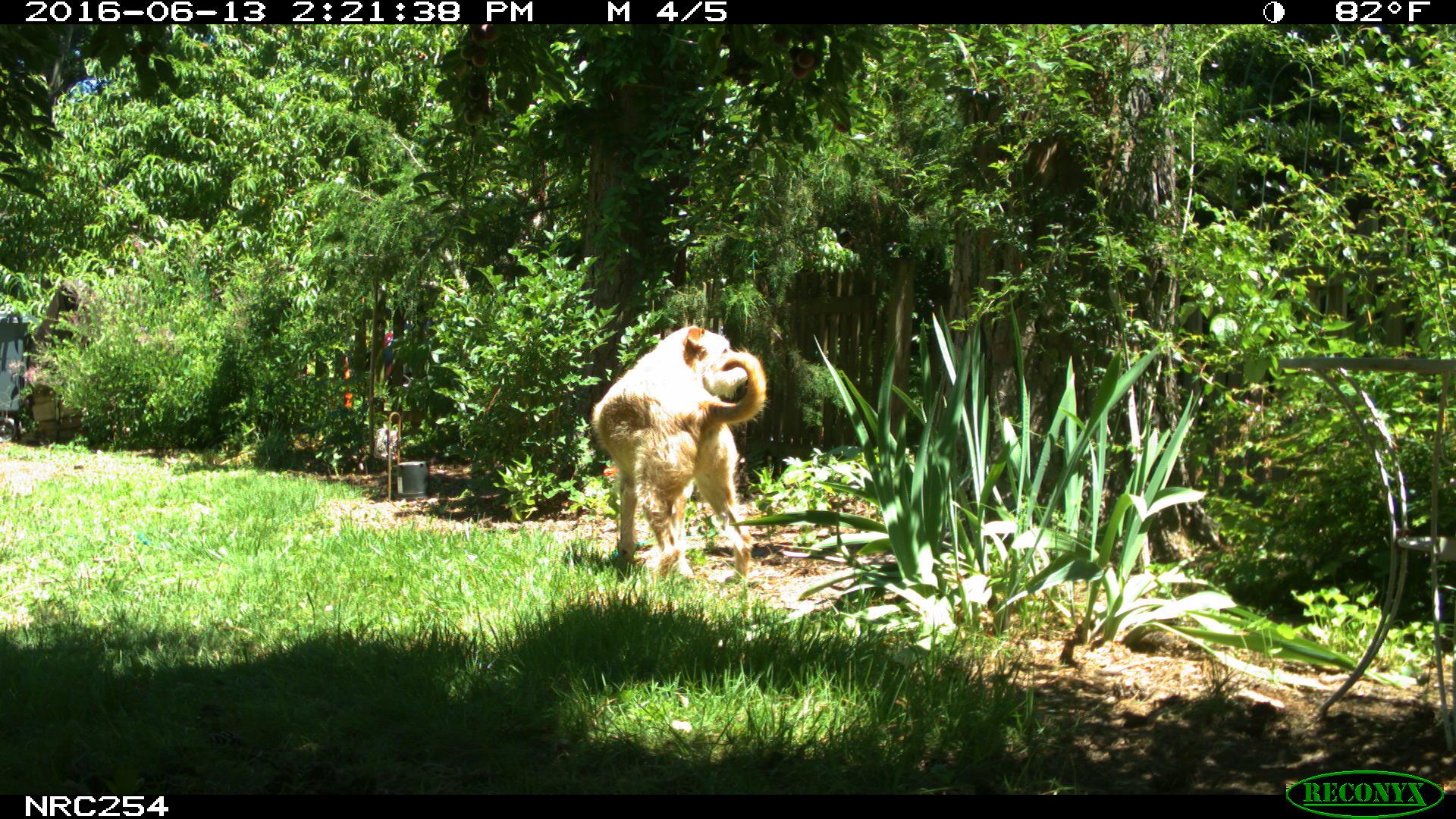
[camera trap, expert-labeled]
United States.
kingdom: Animalia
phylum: Chordata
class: Mammalia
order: Carnivora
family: Canidae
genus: Canis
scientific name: Canis familiaris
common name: domestic dog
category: Dog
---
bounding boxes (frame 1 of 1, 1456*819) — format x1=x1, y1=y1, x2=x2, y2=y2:
Dog: x1=588, y1=322, x2=769, y2=592